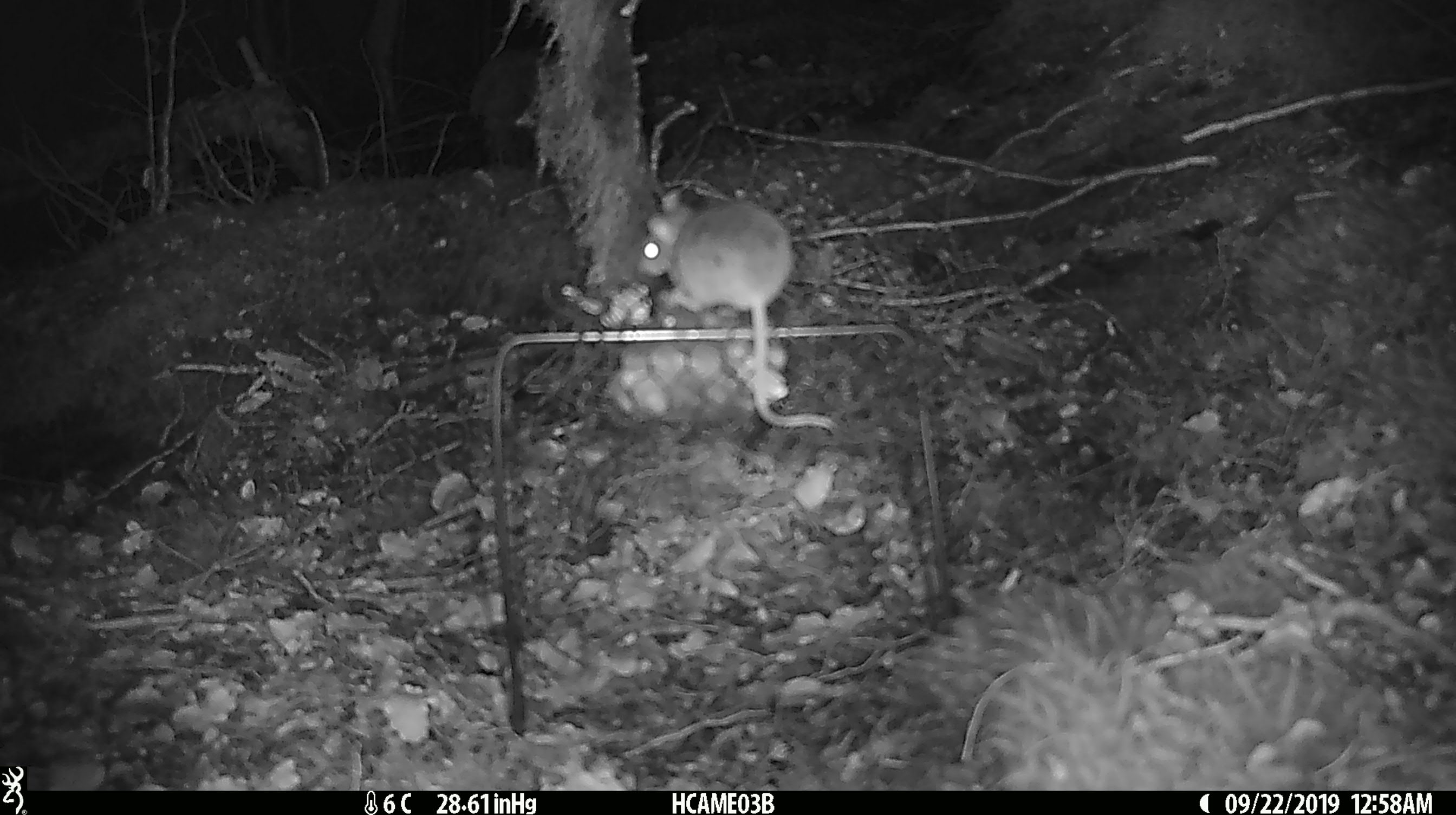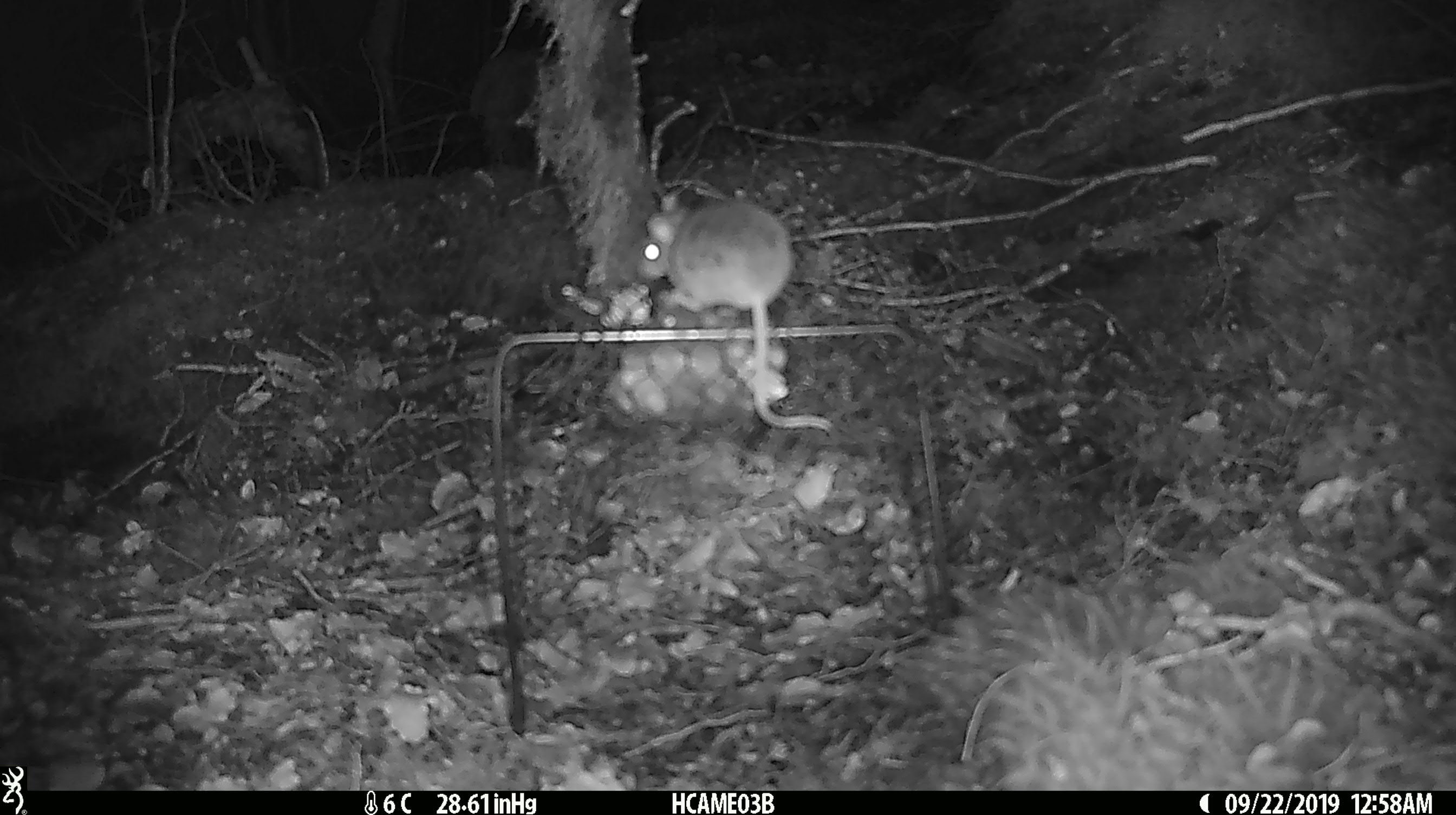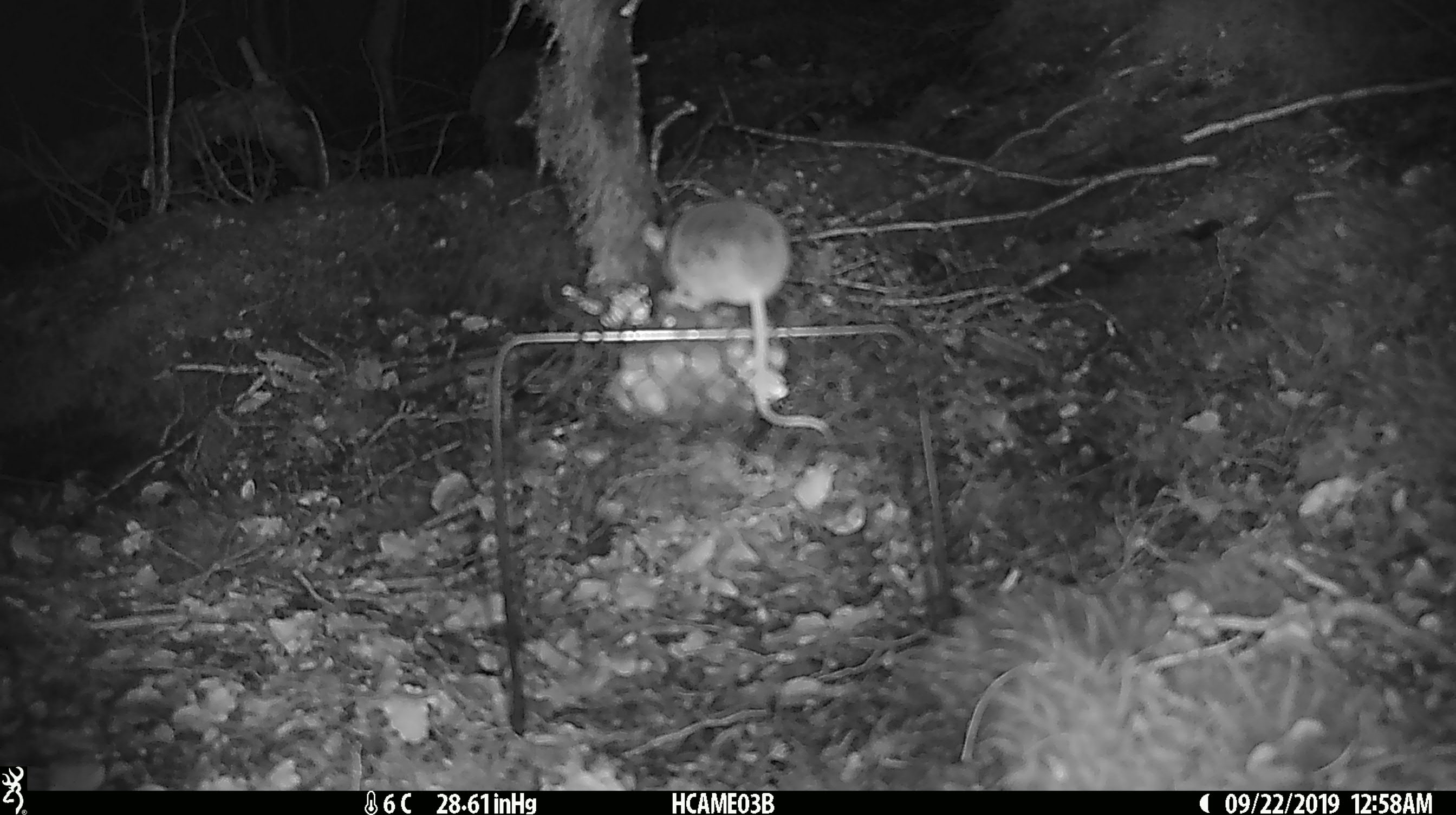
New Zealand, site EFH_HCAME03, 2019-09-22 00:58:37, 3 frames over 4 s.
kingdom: Animalia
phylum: Chordata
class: Mammalia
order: Rodentia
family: Muridae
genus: Mus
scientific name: Mus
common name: mouse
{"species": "mouse (Mus)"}